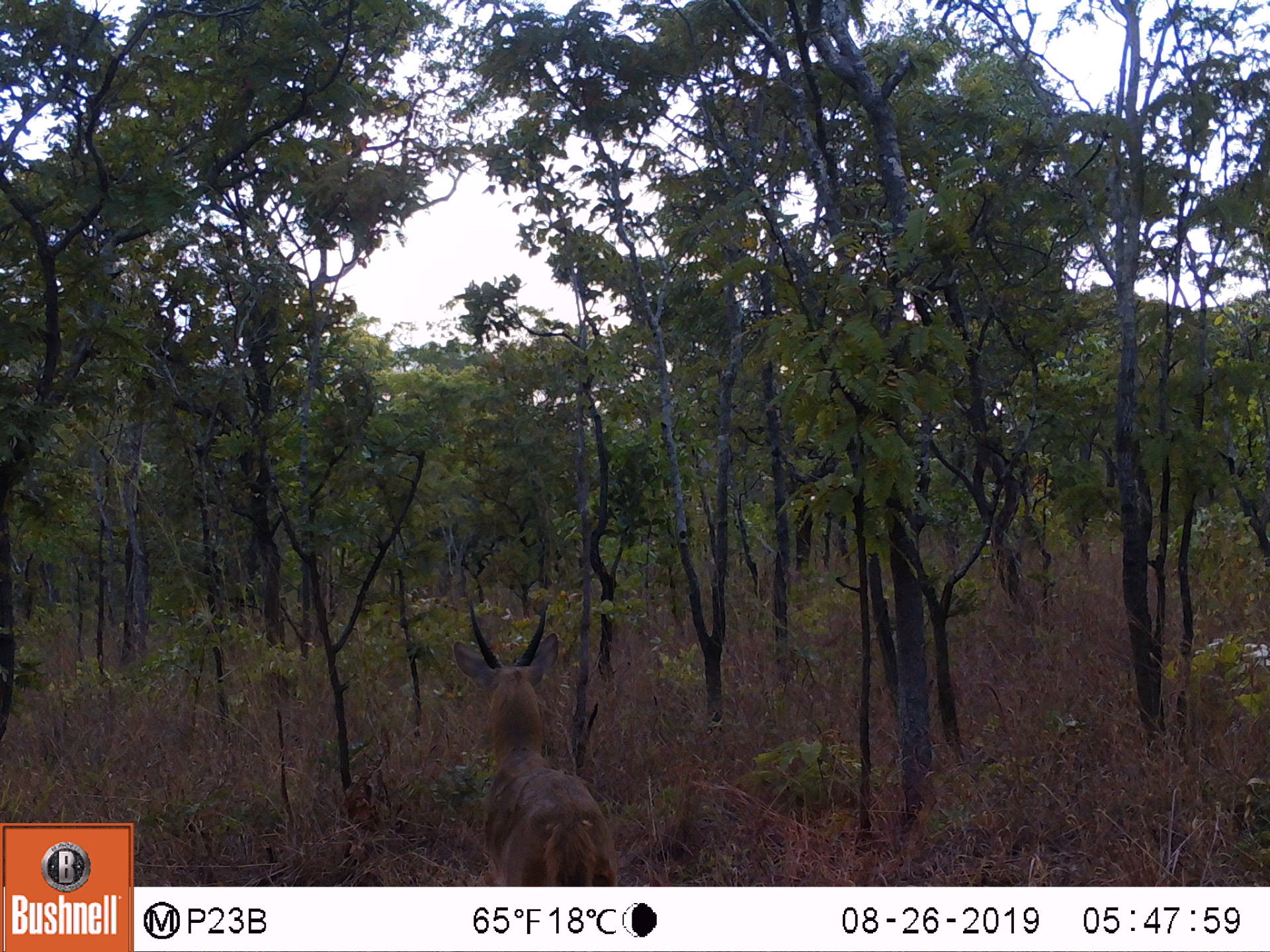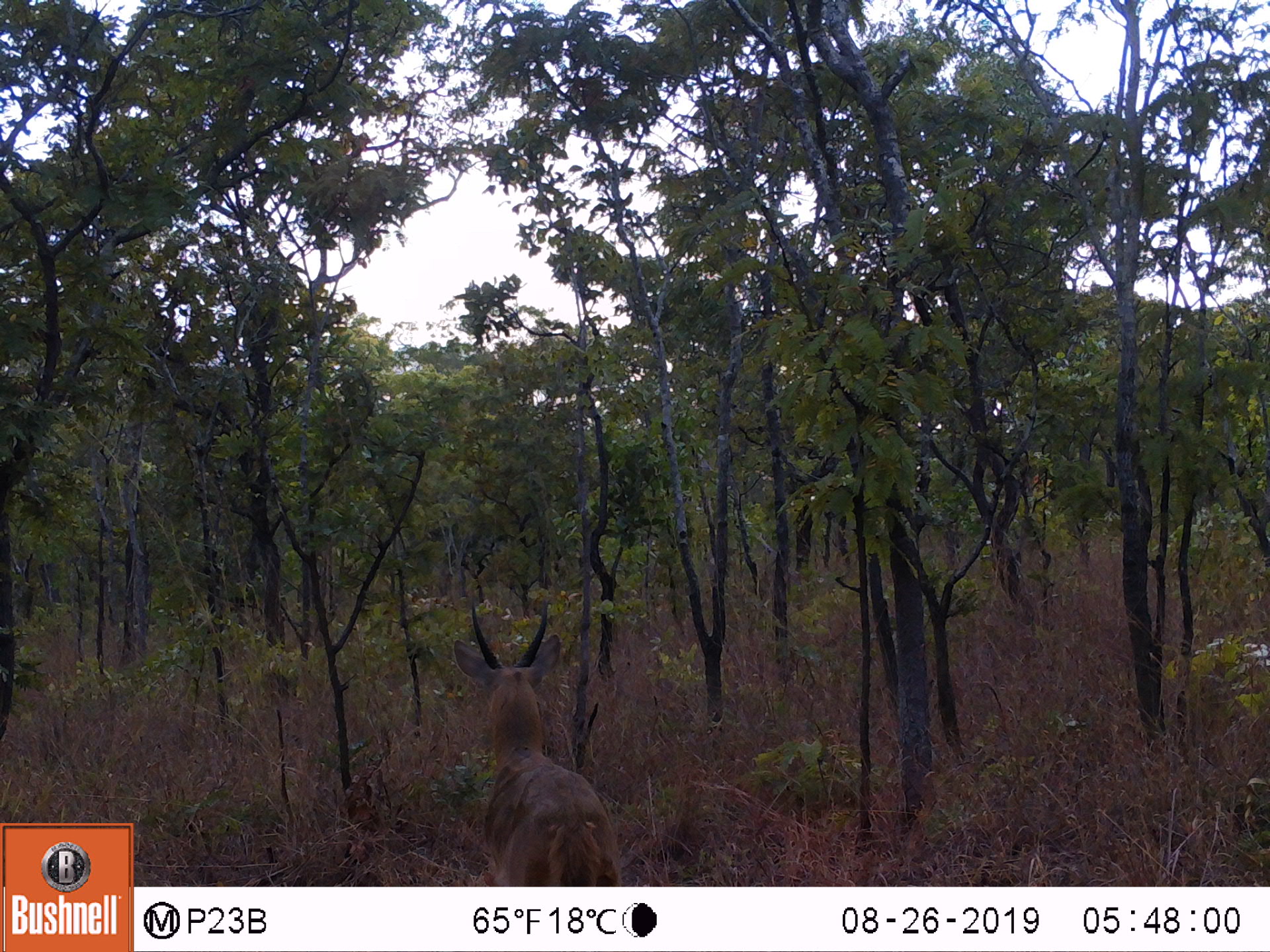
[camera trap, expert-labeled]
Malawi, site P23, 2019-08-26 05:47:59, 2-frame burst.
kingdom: Animalia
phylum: Chordata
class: Mammalia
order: Artiodactyla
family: Bovidae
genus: Redunca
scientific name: Redunca arundinum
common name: southern reedbuck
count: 1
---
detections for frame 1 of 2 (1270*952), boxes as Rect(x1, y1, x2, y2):
southern reedbuck: Rect(443, 584, 631, 882)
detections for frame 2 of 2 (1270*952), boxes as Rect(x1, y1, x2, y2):
southern reedbuck: Rect(447, 607, 636, 880)